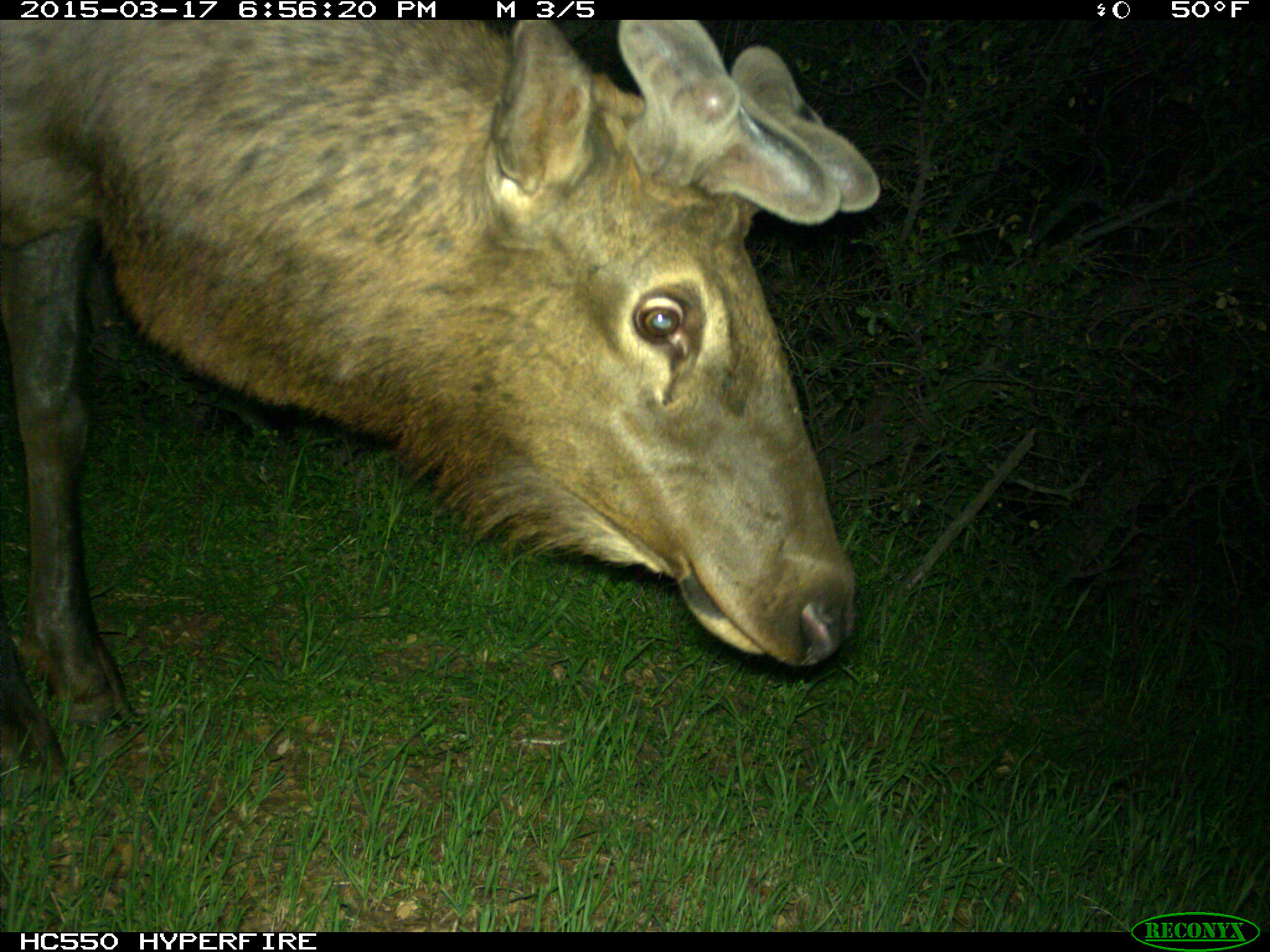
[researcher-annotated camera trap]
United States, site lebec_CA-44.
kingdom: Animalia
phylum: Chordata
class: Mammalia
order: Artiodactyla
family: Cervidae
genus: Cervus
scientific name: Cervus canadensis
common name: elk